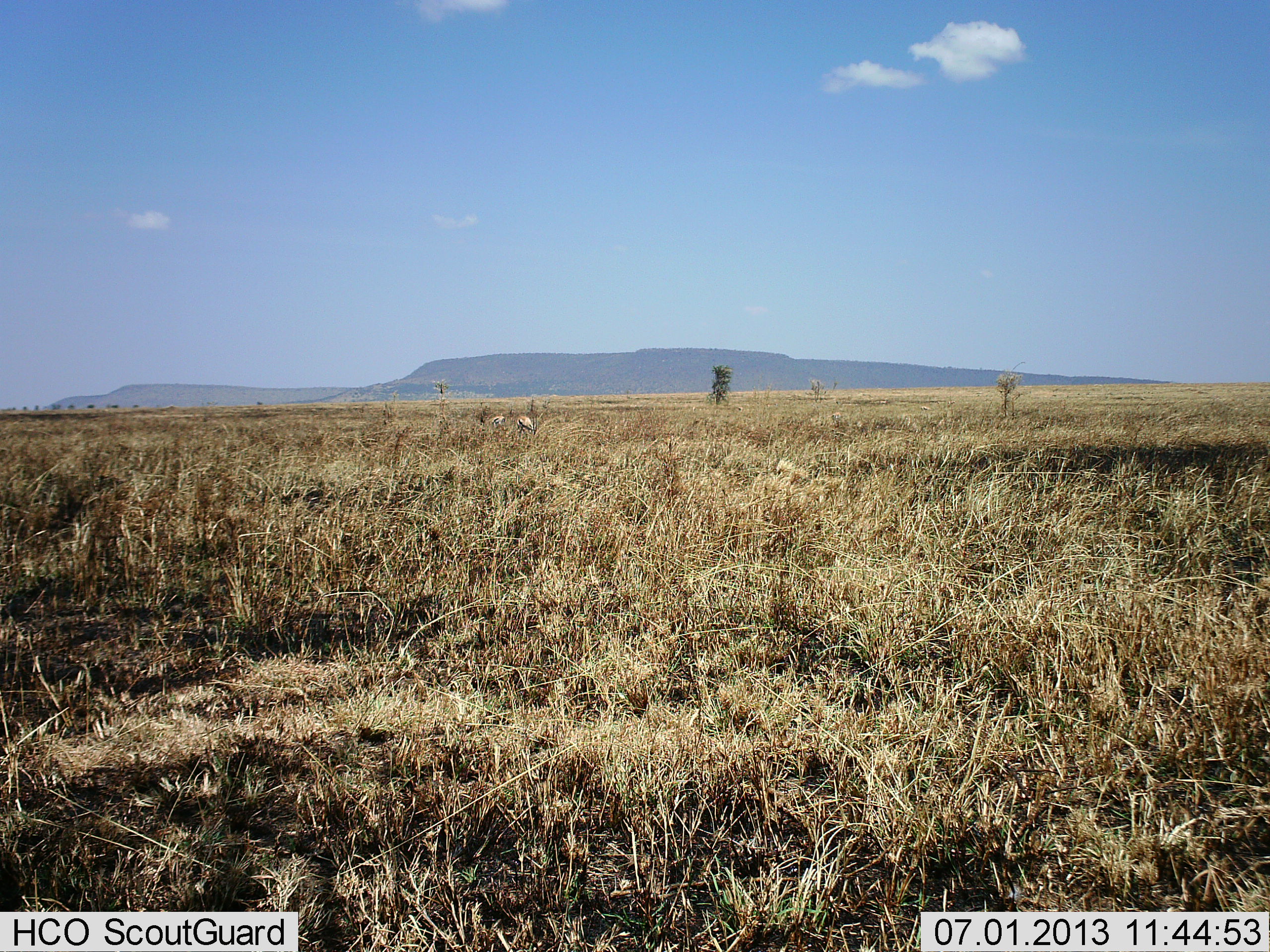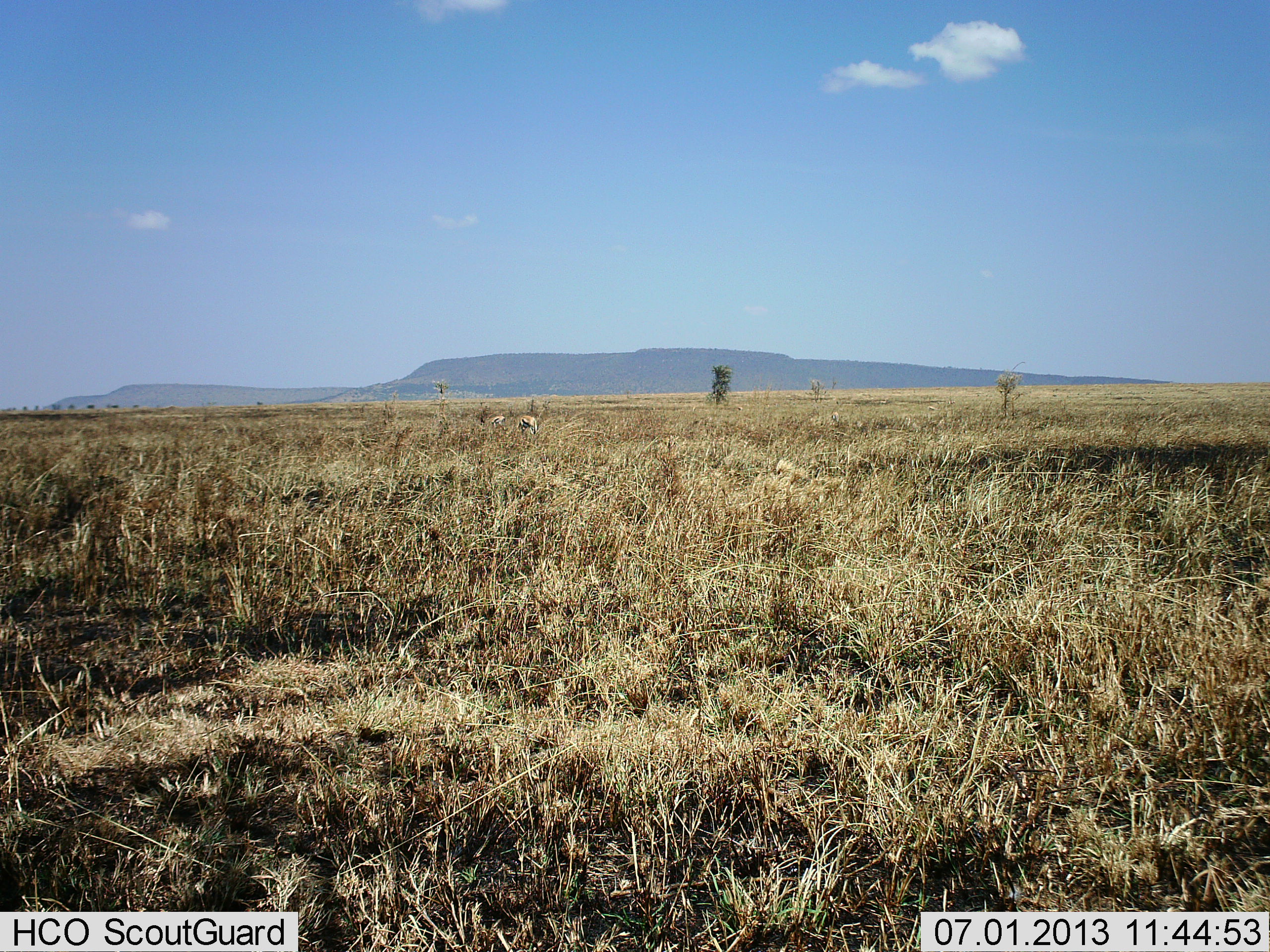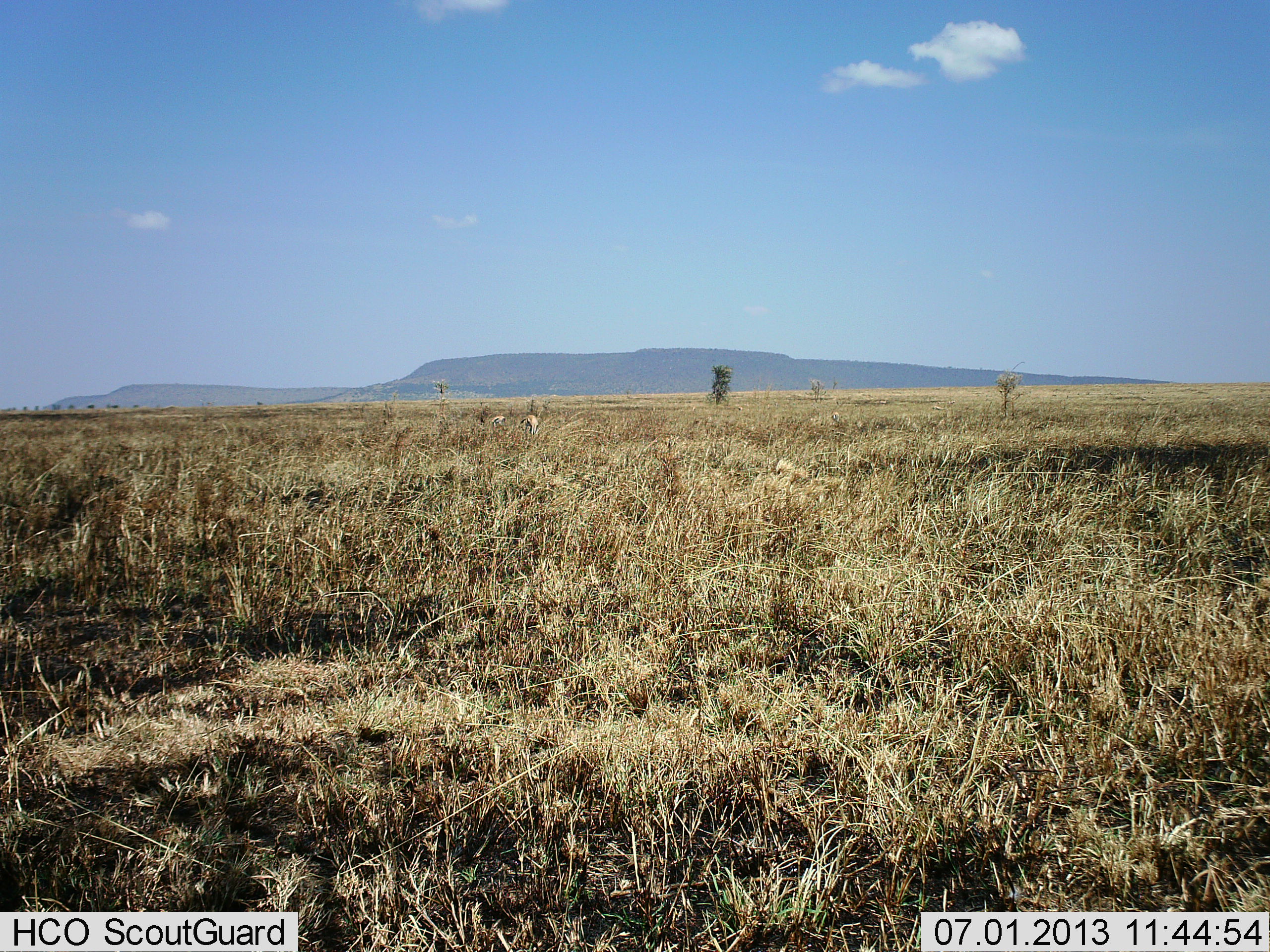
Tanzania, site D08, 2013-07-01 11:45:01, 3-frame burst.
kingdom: Animalia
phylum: Chordata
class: Mammalia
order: Artiodactyla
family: Bovidae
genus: Eudorcas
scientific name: Eudorcas thomsonii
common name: thomson's gazelle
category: gazellethomsons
Gazellethomsons (thomson's gazelle) (Eudorcas thomsonii), count 2. Behavior (volunteer vote fractions): standing 44%, resting 0%, moving 67%, interacting 0%. Young present (vote fraction): 0%. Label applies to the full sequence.